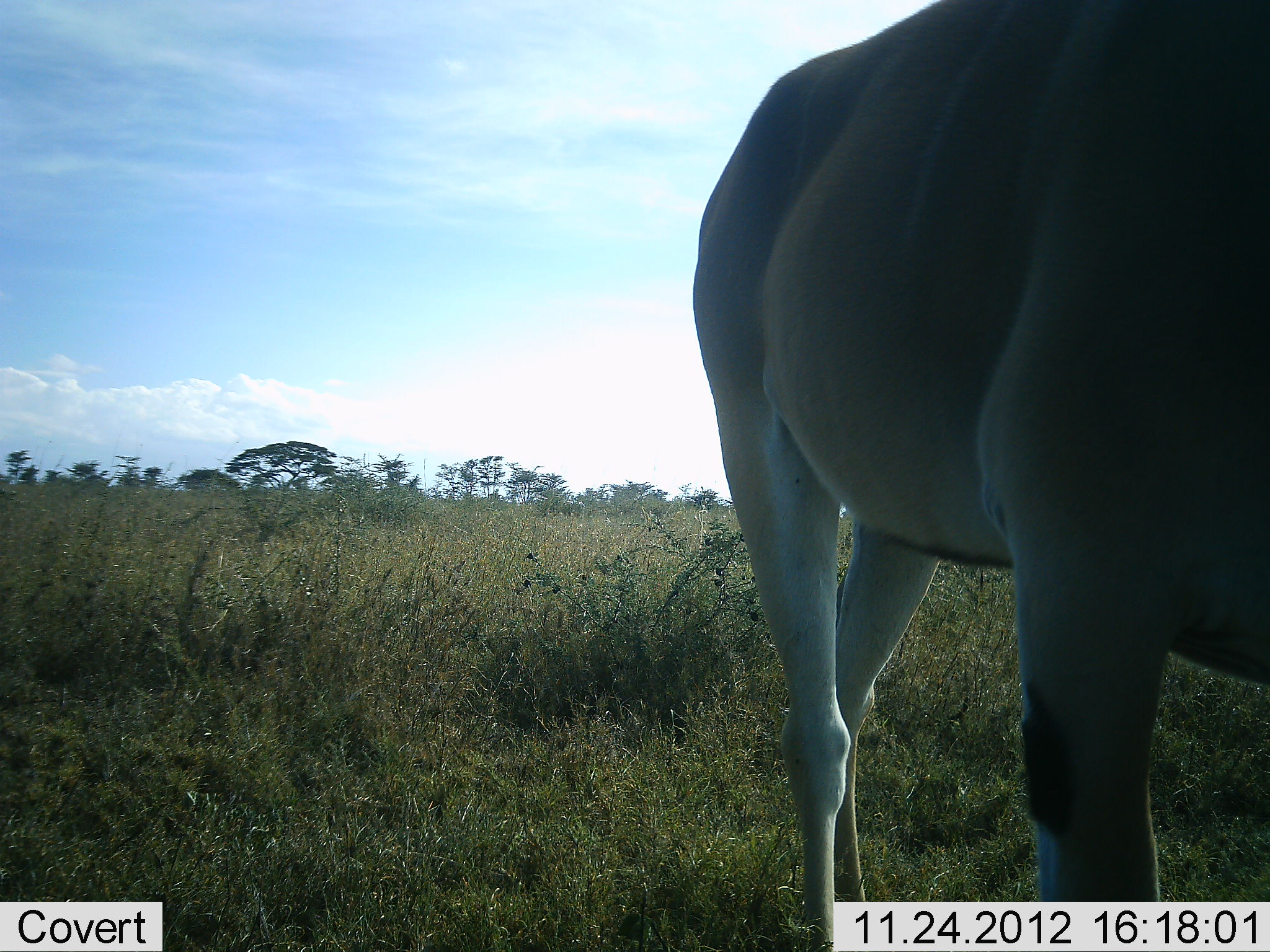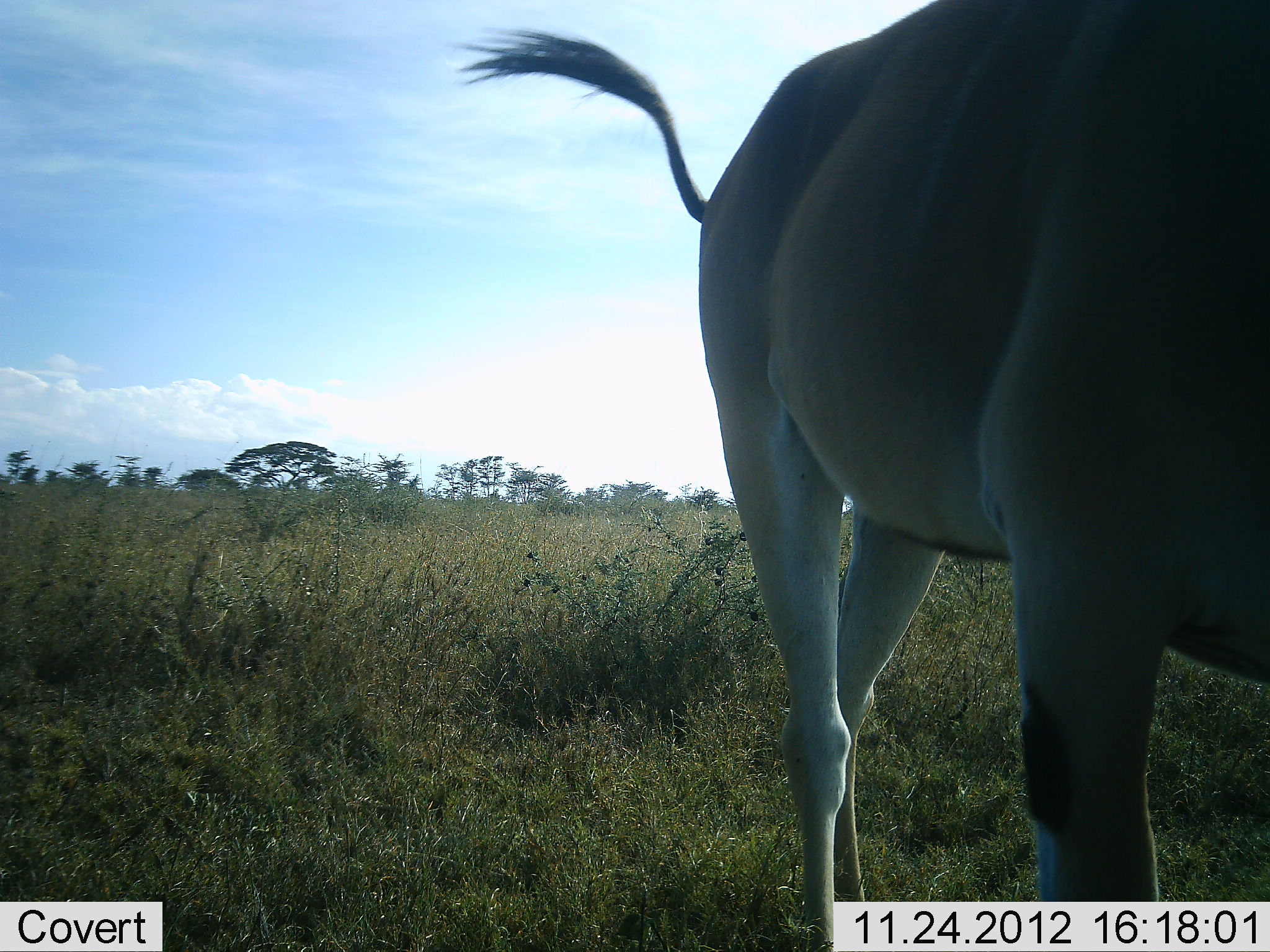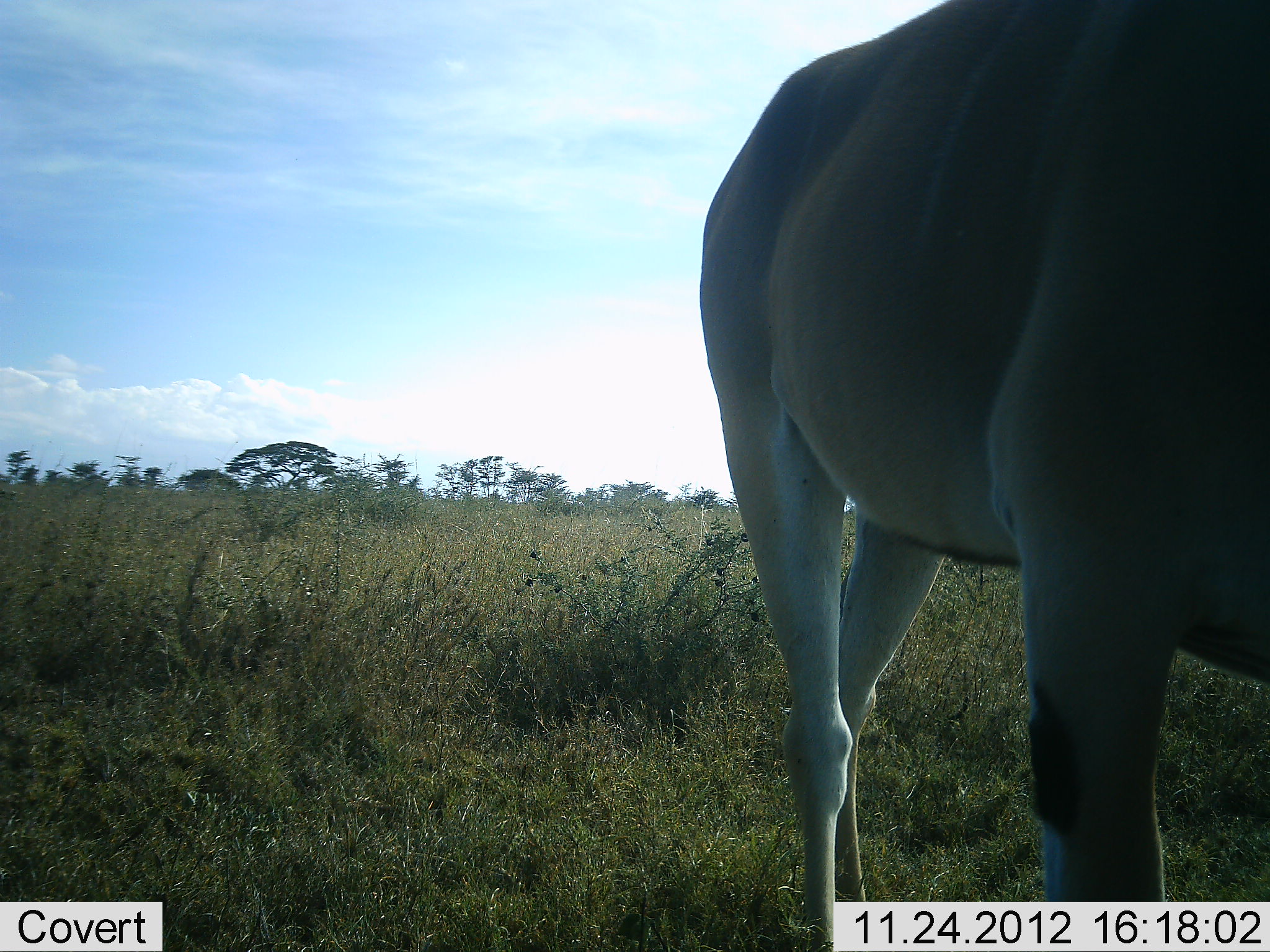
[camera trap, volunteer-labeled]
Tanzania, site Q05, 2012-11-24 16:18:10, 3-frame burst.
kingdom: Animalia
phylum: Chordata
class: Mammalia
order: Artiodactyla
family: Bovidae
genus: Tragelaphus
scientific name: Tragelaphus oryx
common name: eland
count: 1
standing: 90%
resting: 0%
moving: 10%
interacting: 0%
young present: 0%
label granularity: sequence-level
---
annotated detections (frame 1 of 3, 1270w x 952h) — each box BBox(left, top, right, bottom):
animal: BBox(690, 0, 1269, 952)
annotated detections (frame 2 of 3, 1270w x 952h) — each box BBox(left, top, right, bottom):
animal: BBox(447, 0, 1270, 952)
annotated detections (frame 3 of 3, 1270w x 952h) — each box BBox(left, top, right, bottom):
animal: BBox(699, 2, 1269, 950)